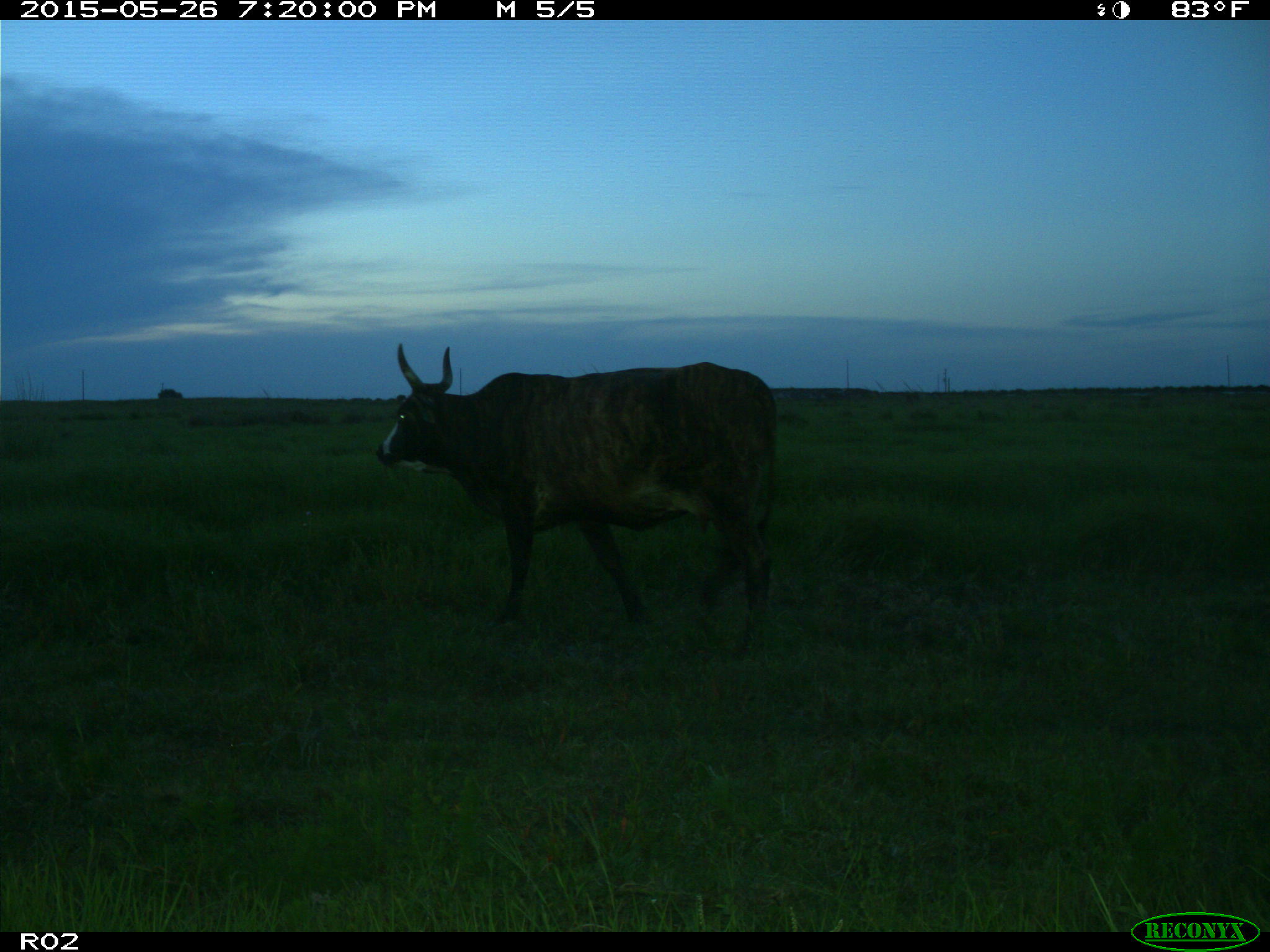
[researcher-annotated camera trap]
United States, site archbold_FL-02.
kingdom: Animalia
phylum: Chordata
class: Mammalia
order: Artiodactyla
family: Bovidae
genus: Bos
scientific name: Bos taurus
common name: domestic cow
Bos taurus (domestic cow).